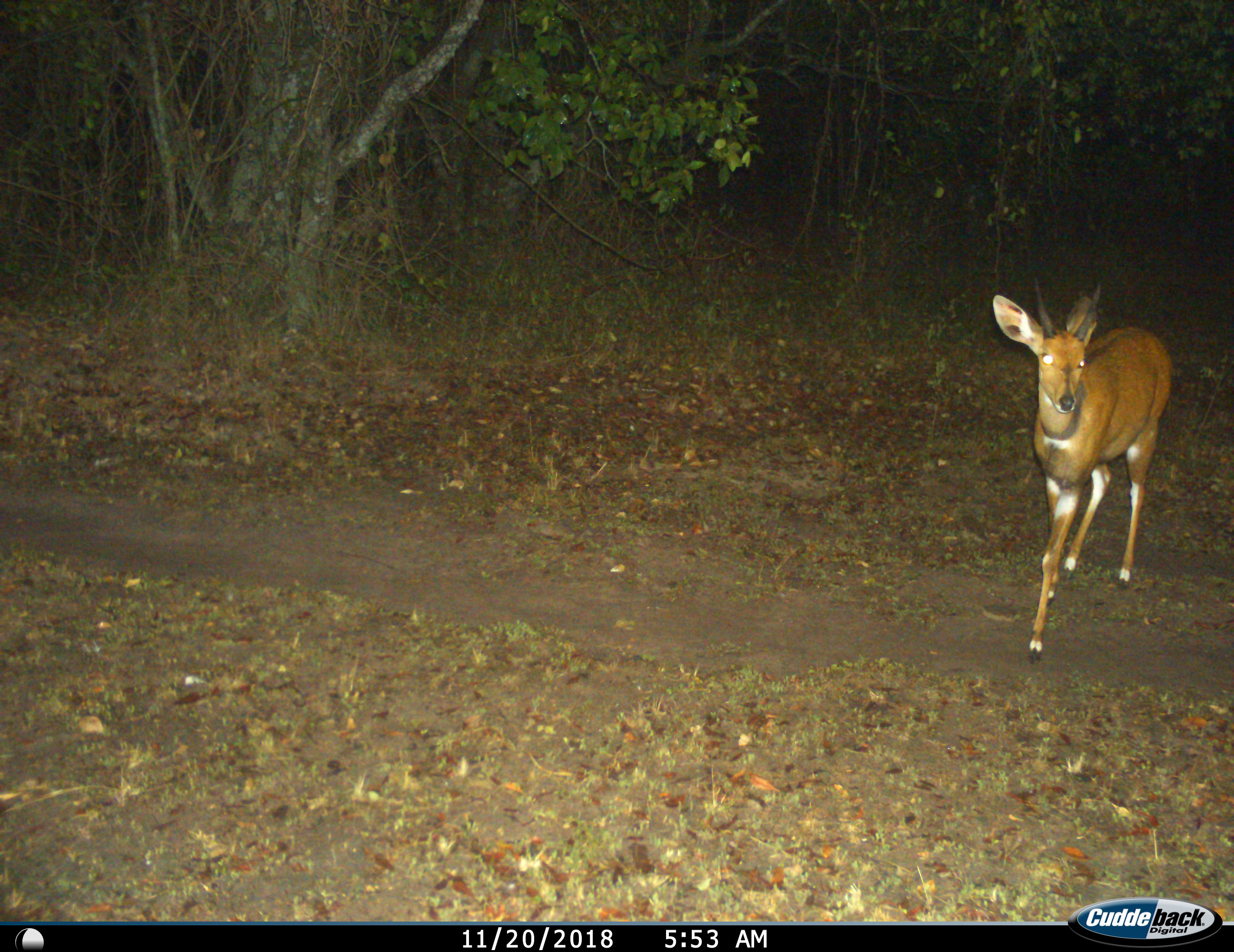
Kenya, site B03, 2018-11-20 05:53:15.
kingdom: Animalia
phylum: Chordata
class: Mammalia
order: Artiodactyla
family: Bovidae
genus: Tragelaphus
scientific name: Tragelaphus scriptus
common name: bushbuck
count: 1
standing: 40%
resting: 0%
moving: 80%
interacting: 0%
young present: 0%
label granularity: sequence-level